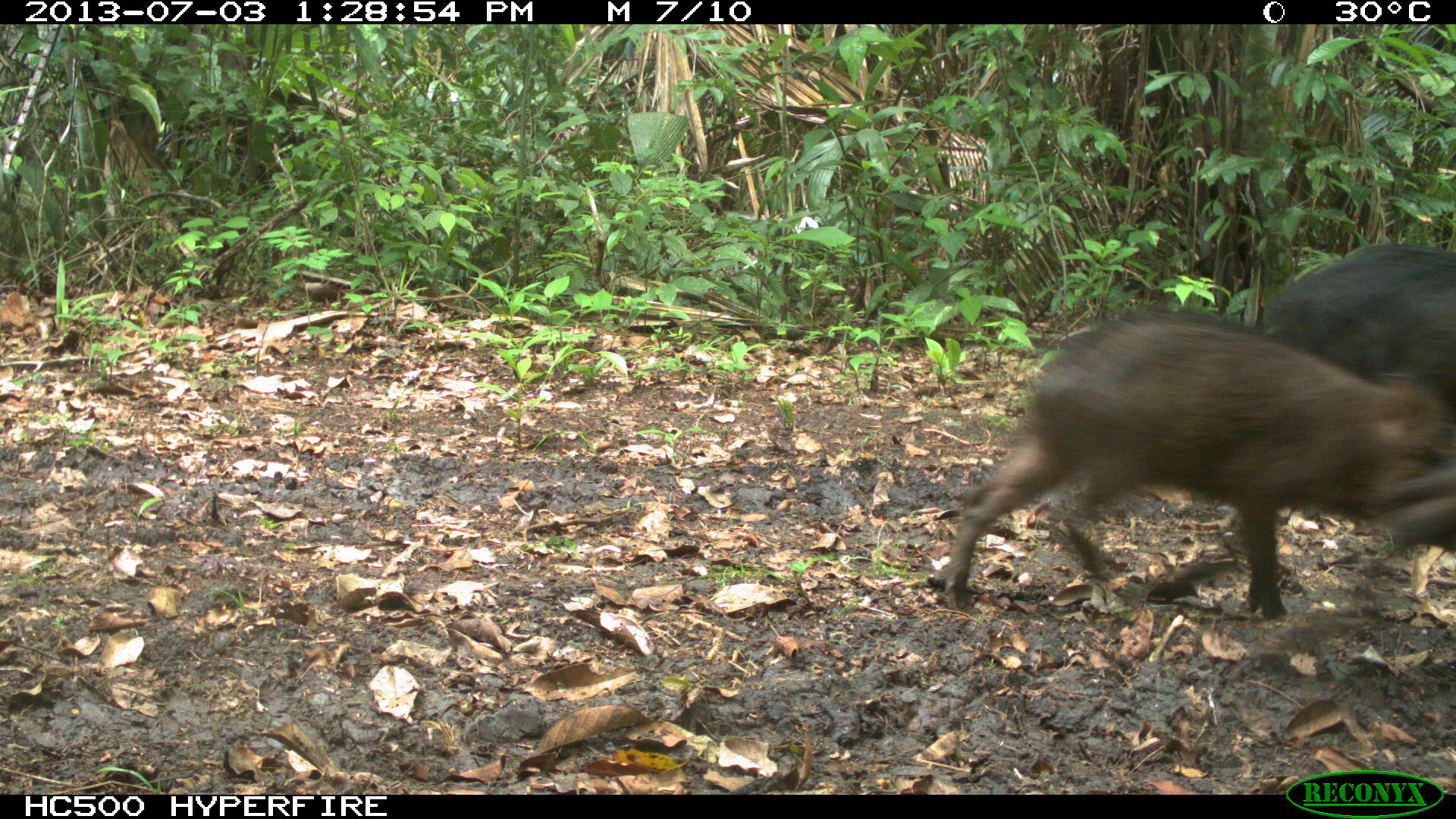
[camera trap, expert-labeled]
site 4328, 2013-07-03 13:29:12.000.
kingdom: Animalia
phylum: Chordata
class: Mammalia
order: Artiodactyla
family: Tayassuidae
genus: Tayassu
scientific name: Tayassu pecari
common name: white-lipped peccary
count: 1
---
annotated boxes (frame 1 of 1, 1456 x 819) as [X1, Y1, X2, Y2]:
tayassu pecari: [938, 307, 1456, 618]; [1261, 242, 1456, 408]